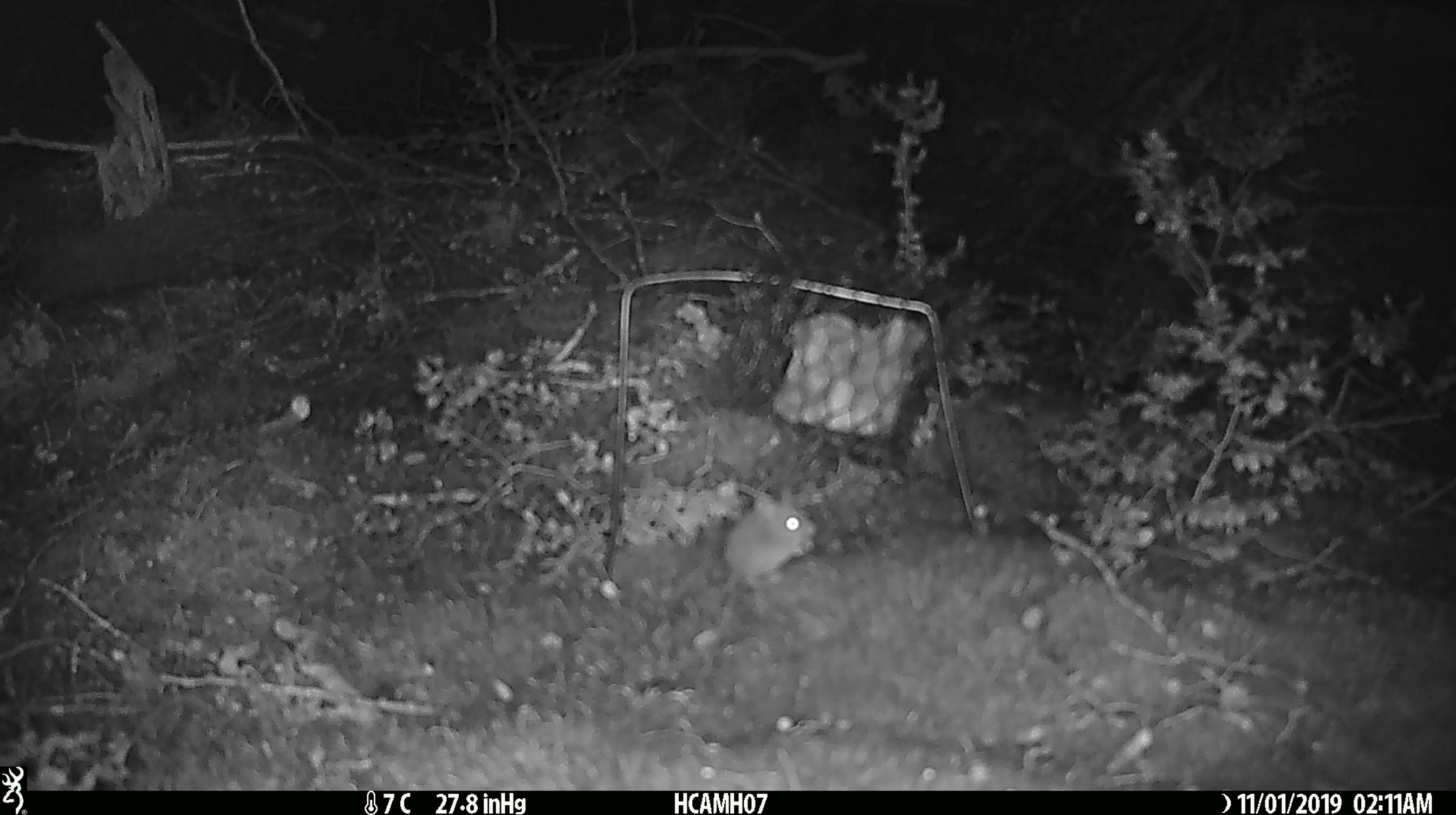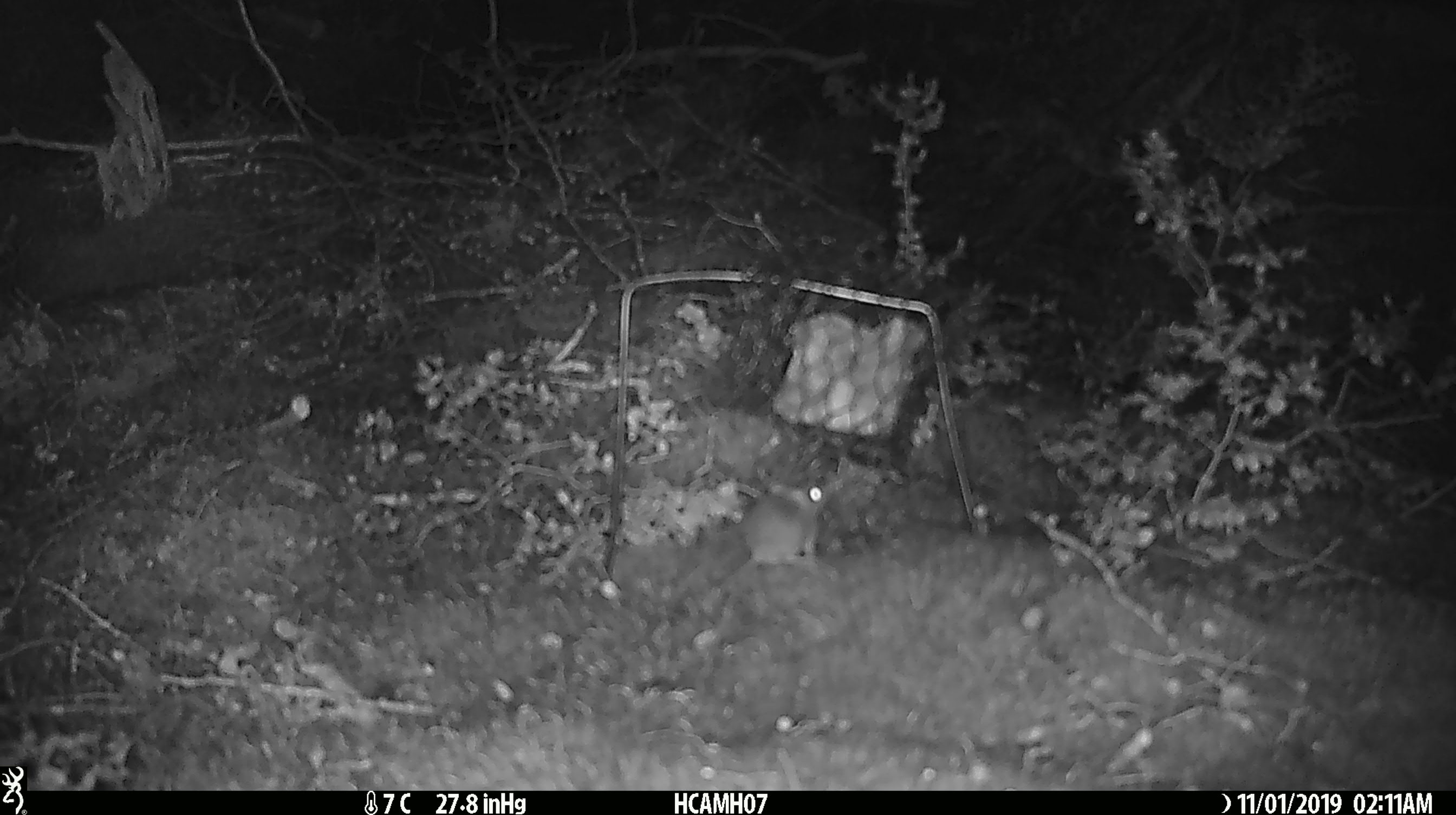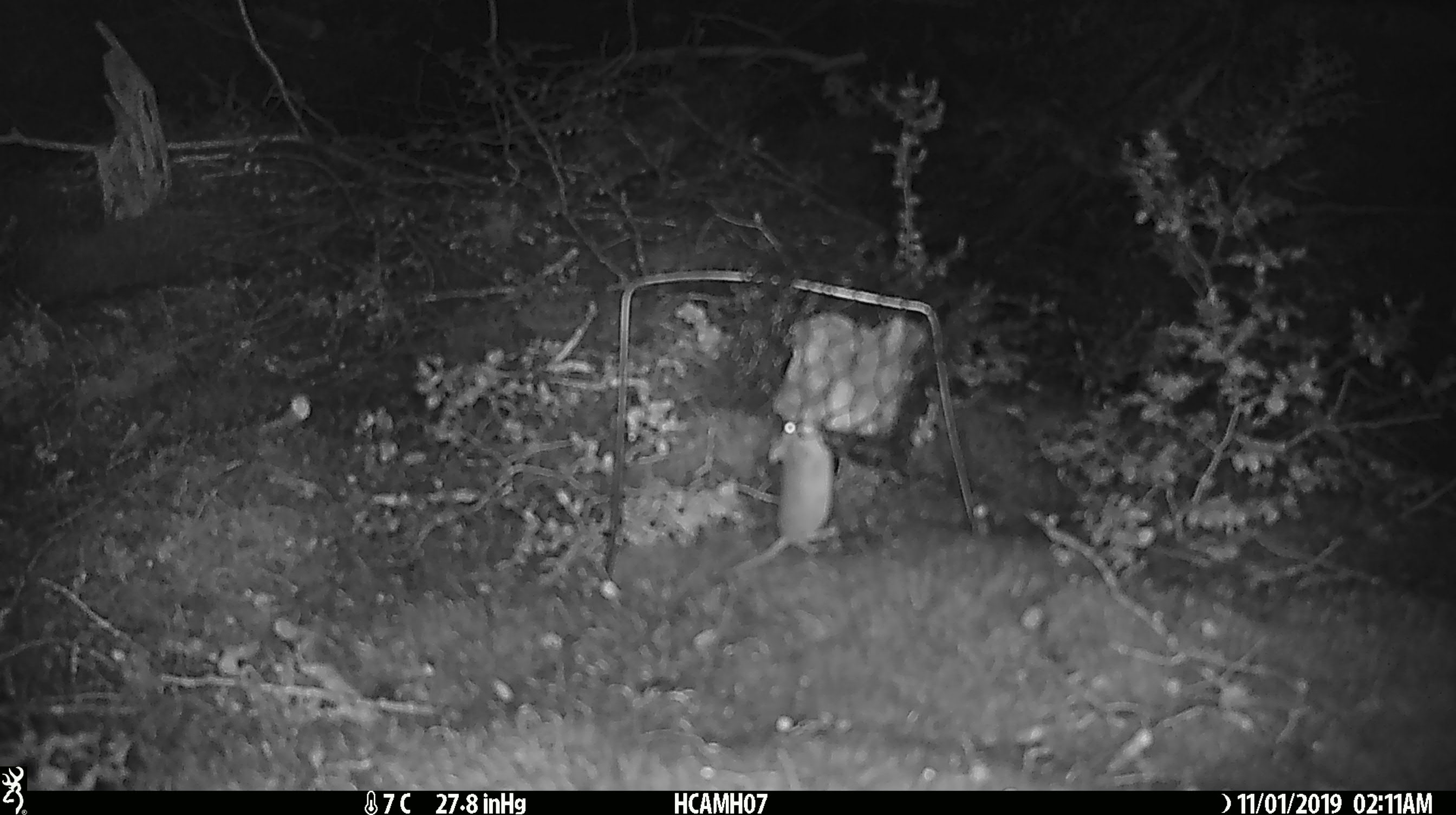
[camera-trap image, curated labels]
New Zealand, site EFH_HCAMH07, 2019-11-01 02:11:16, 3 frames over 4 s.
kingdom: Animalia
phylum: Chordata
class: Mammalia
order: Rodentia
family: Muridae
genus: Mus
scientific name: Mus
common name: mouse